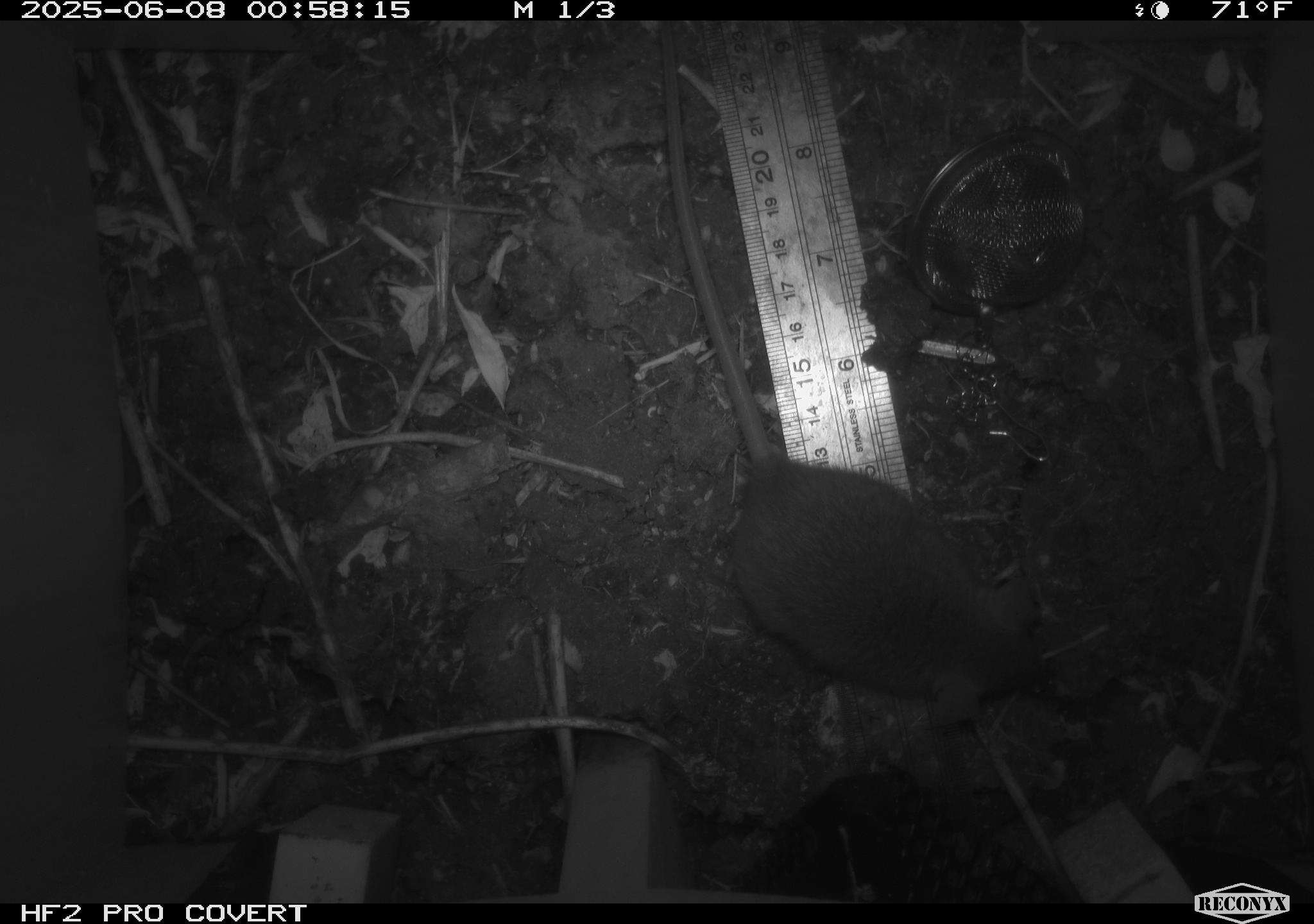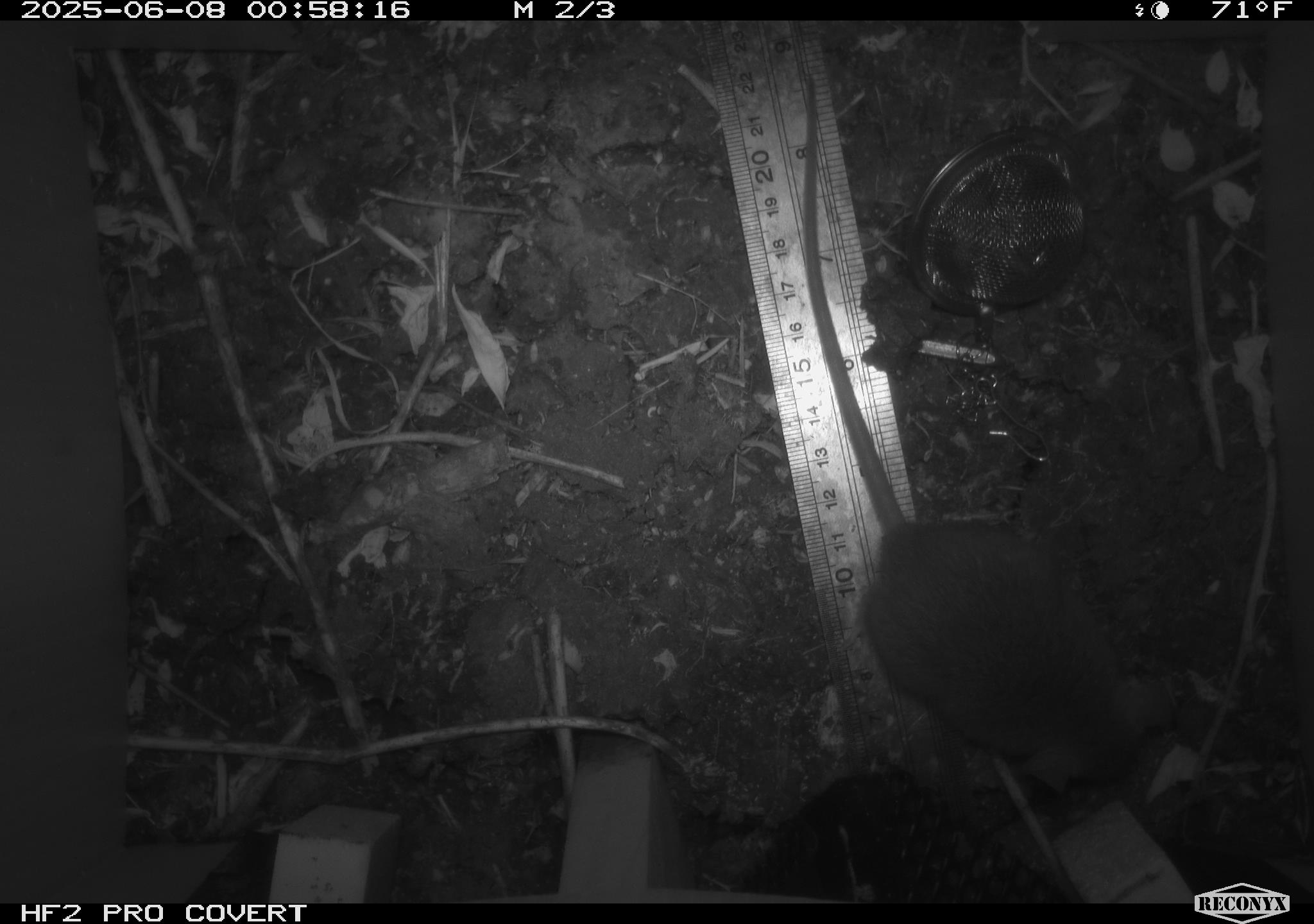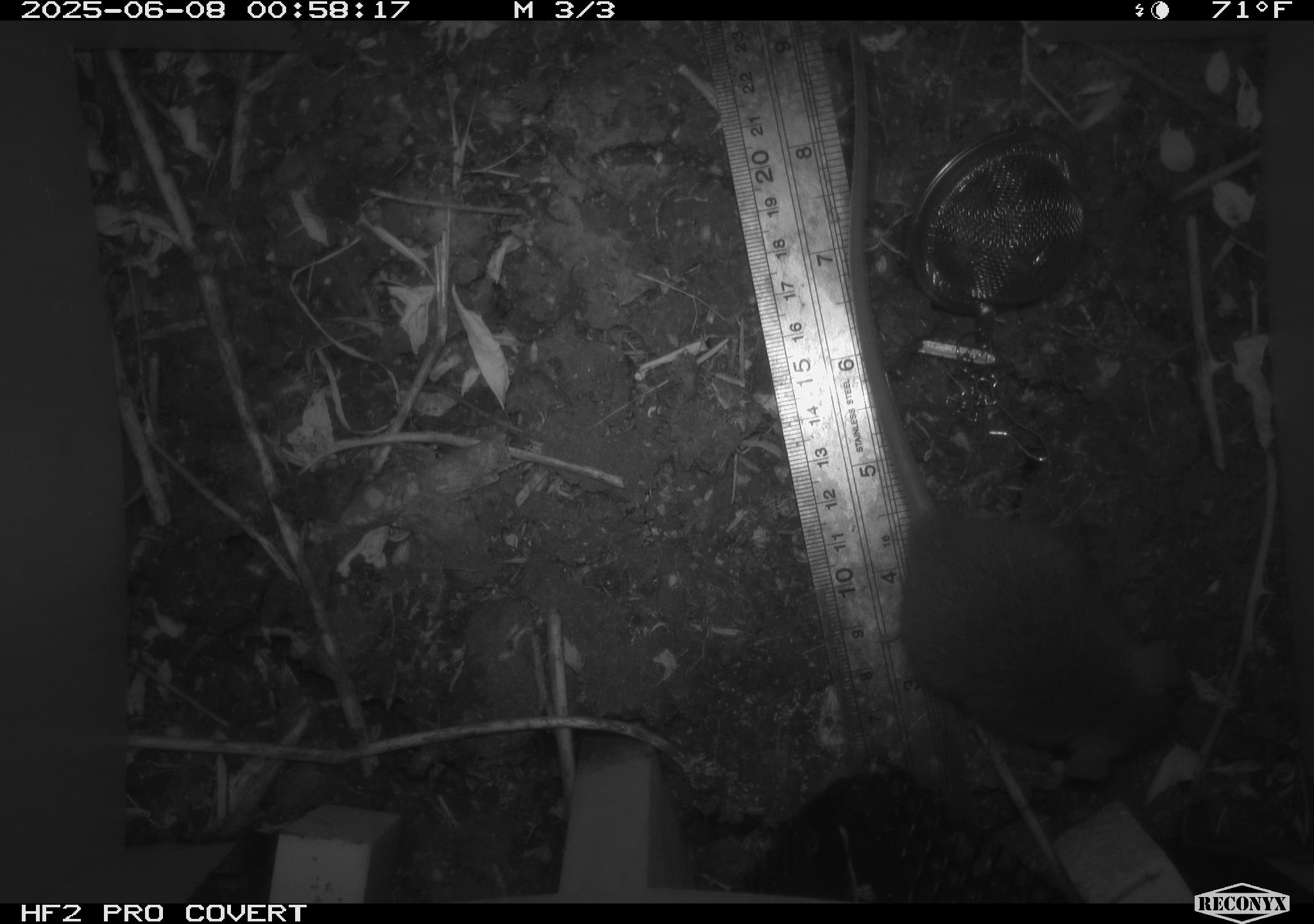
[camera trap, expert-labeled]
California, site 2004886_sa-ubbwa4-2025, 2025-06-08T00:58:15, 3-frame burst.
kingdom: Animalia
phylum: Chordata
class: Mammalia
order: Rodentia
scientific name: Rodentia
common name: rodent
Rodent (Rodentia).